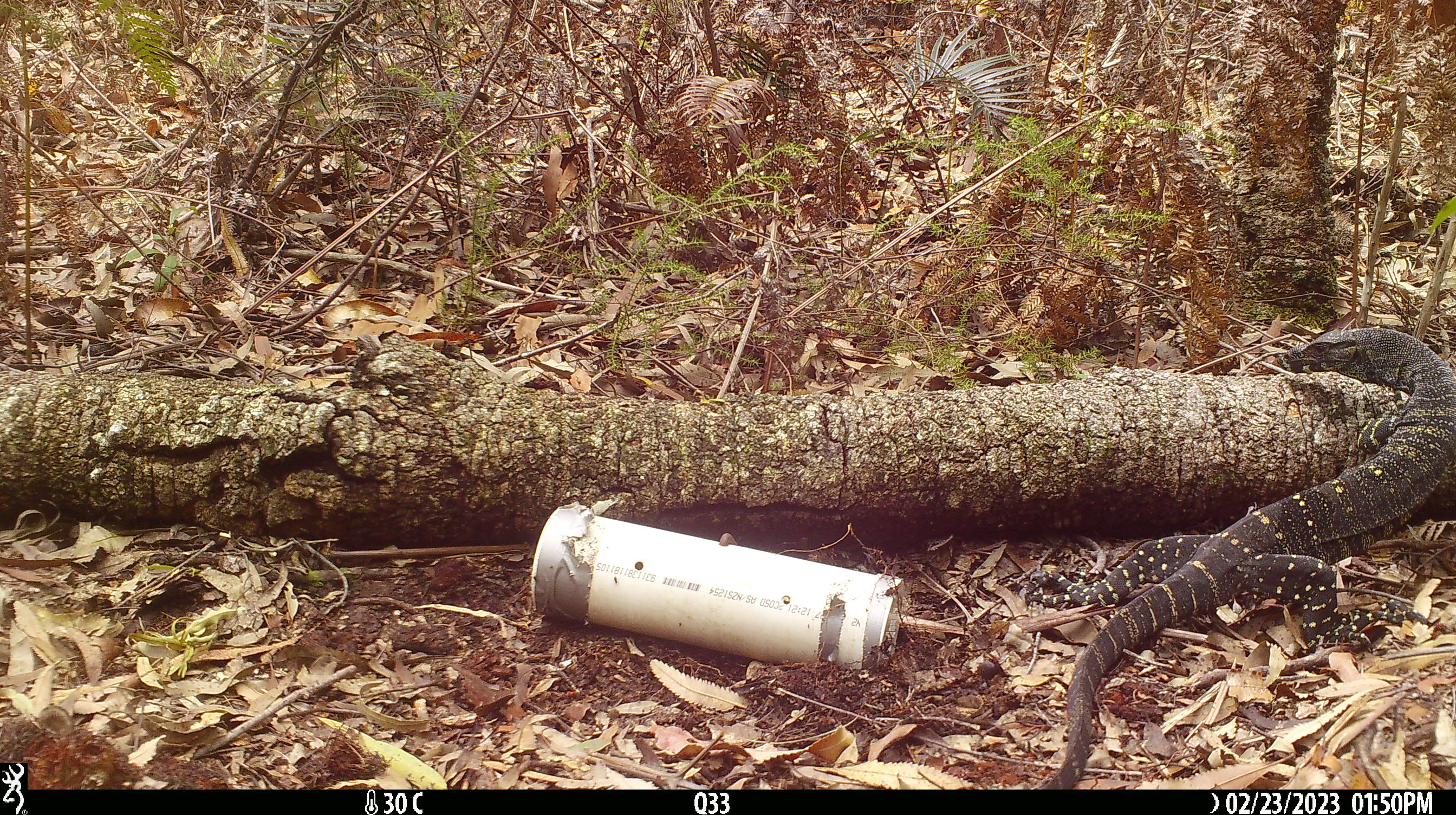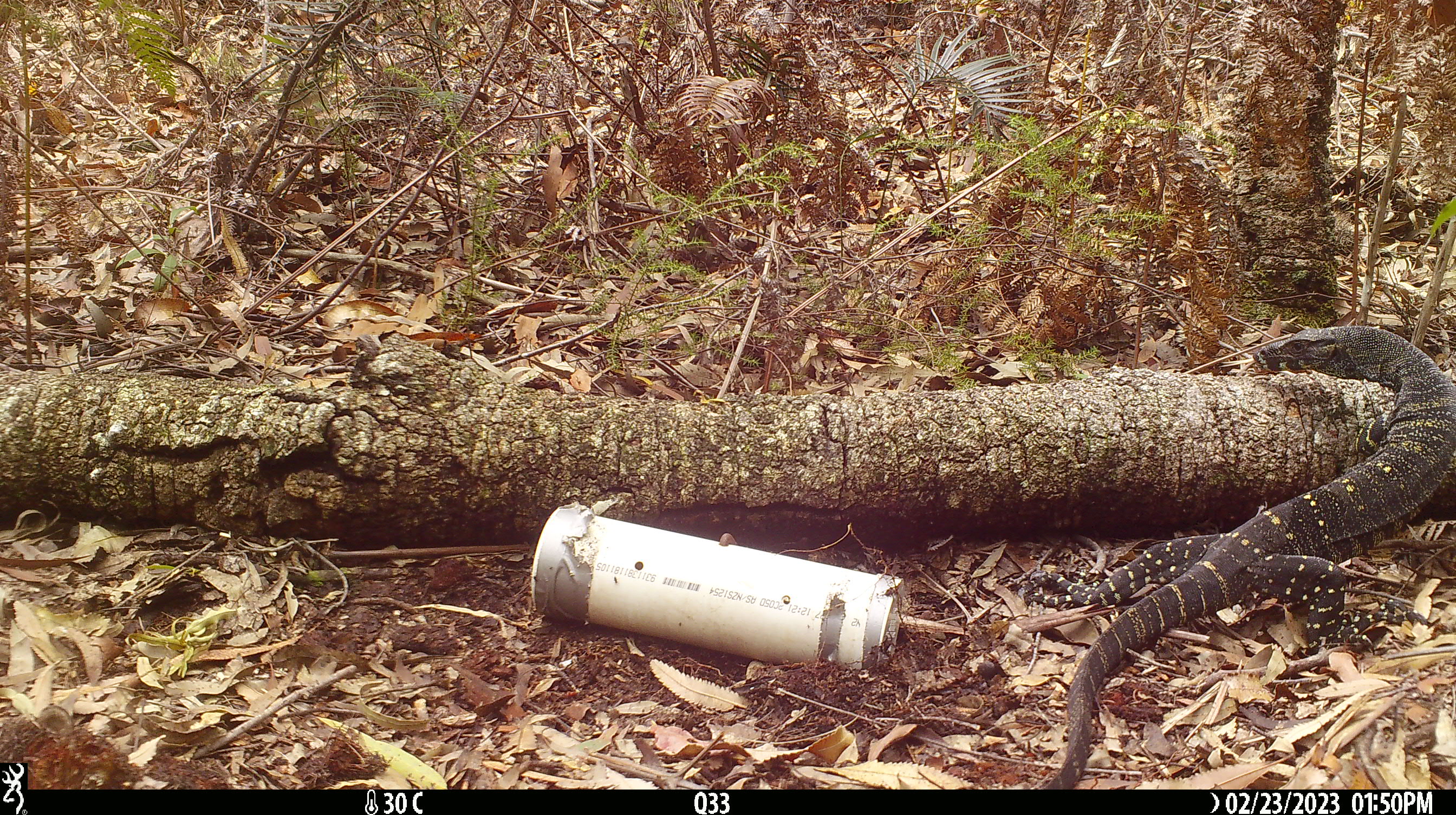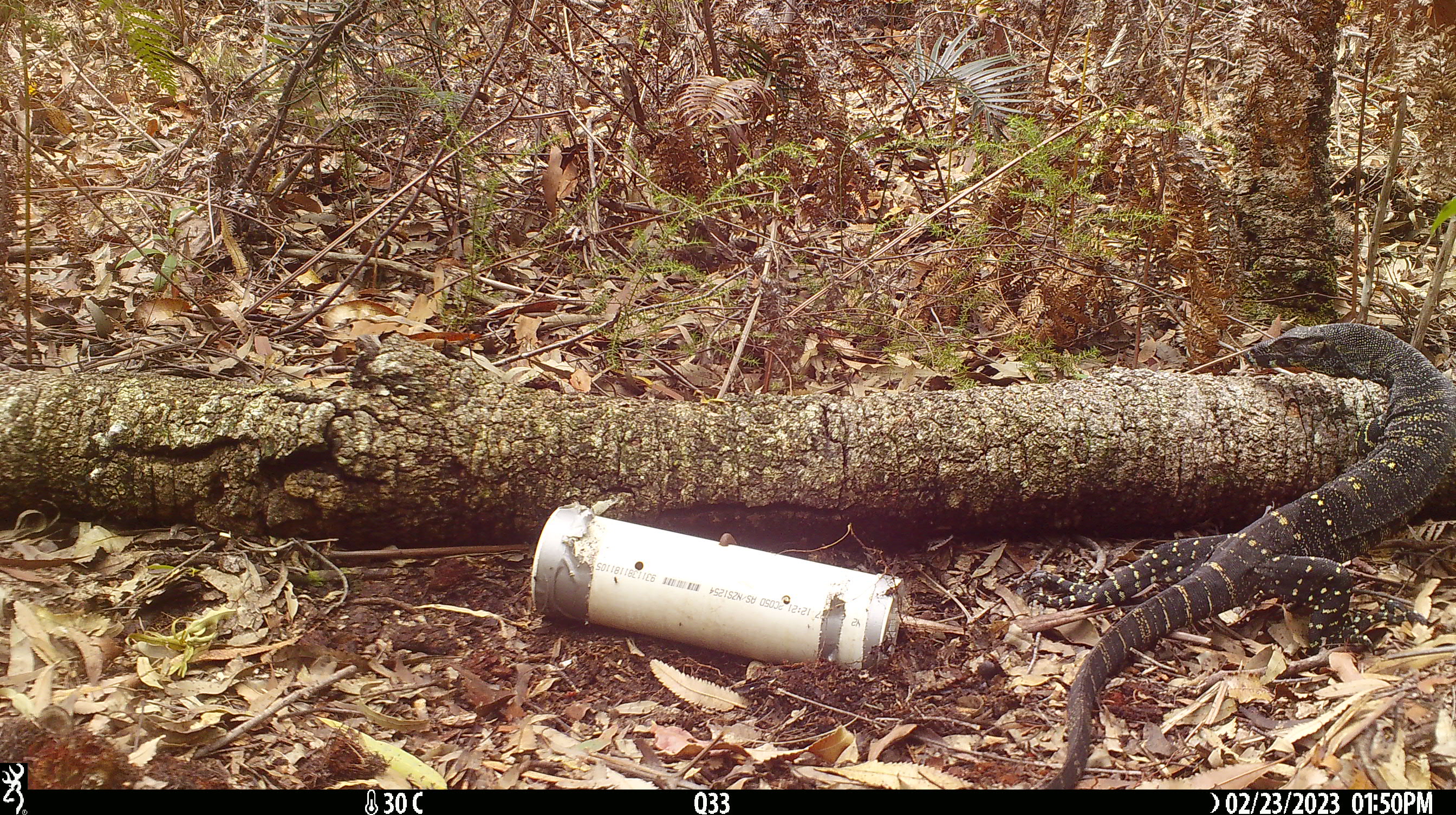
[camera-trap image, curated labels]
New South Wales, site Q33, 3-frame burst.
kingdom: Animalia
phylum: Chordata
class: Reptilia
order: Squamata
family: Varanidae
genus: Varanus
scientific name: Varanus varius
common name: lace monitor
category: goanna